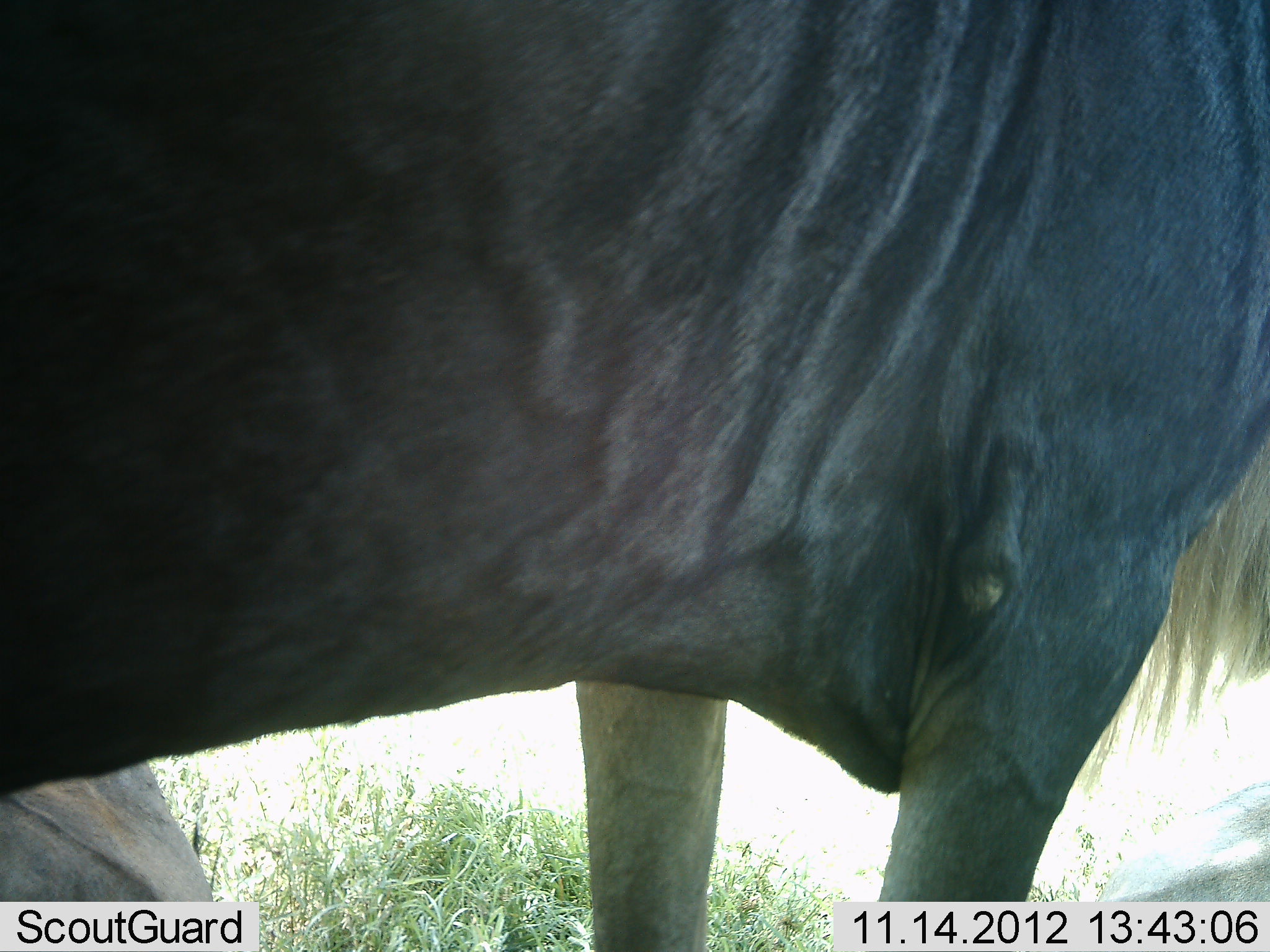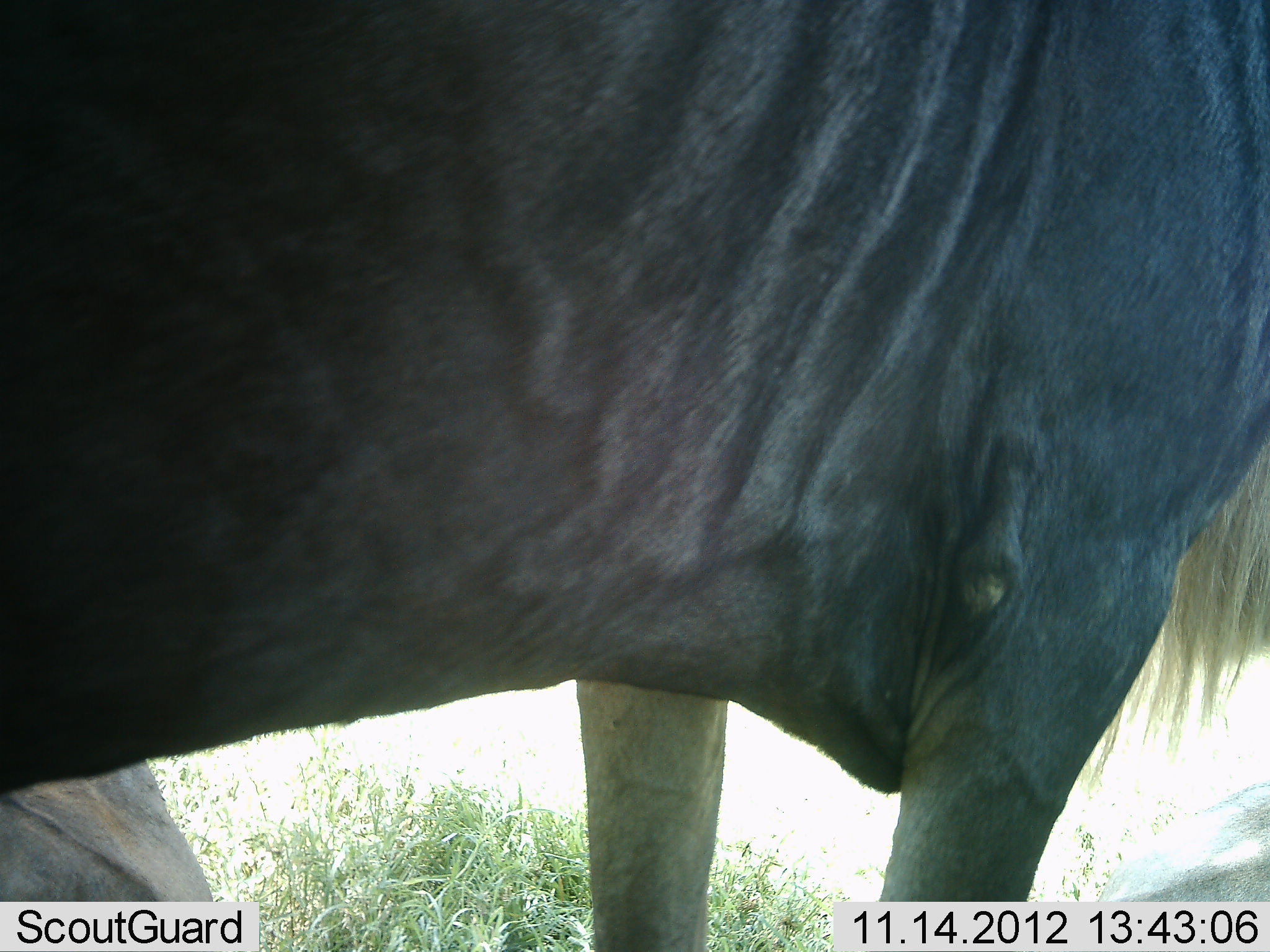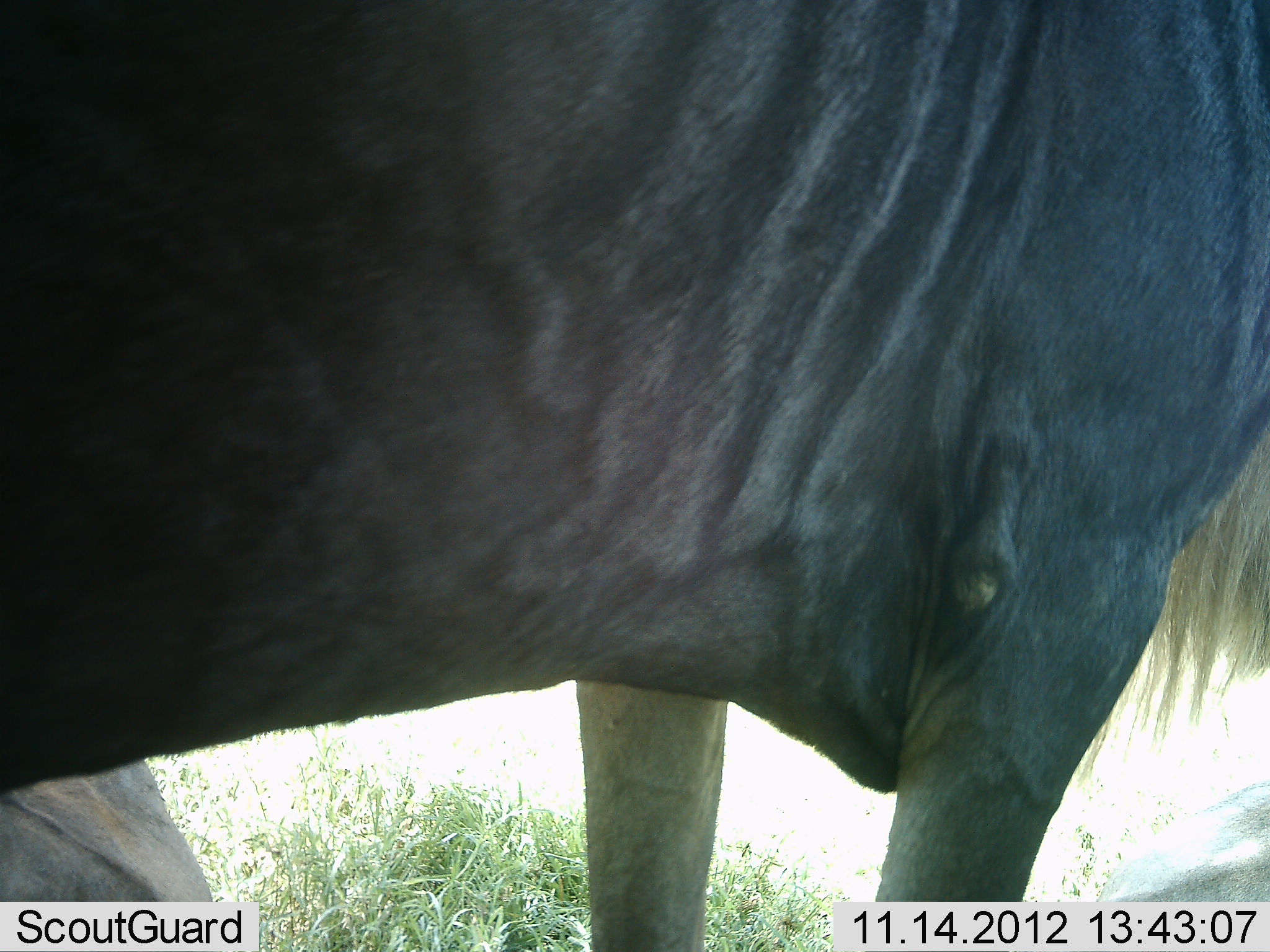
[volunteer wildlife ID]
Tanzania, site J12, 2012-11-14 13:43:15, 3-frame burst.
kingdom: Animalia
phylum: Chordata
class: Mammalia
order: Artiodactyla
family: Bovidae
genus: Connochaetes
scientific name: Connochaetes taurinus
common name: blue wildebeest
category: wildebeest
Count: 2.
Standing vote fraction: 100%.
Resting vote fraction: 90%.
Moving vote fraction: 0%.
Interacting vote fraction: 10%.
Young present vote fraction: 0%.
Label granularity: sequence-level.